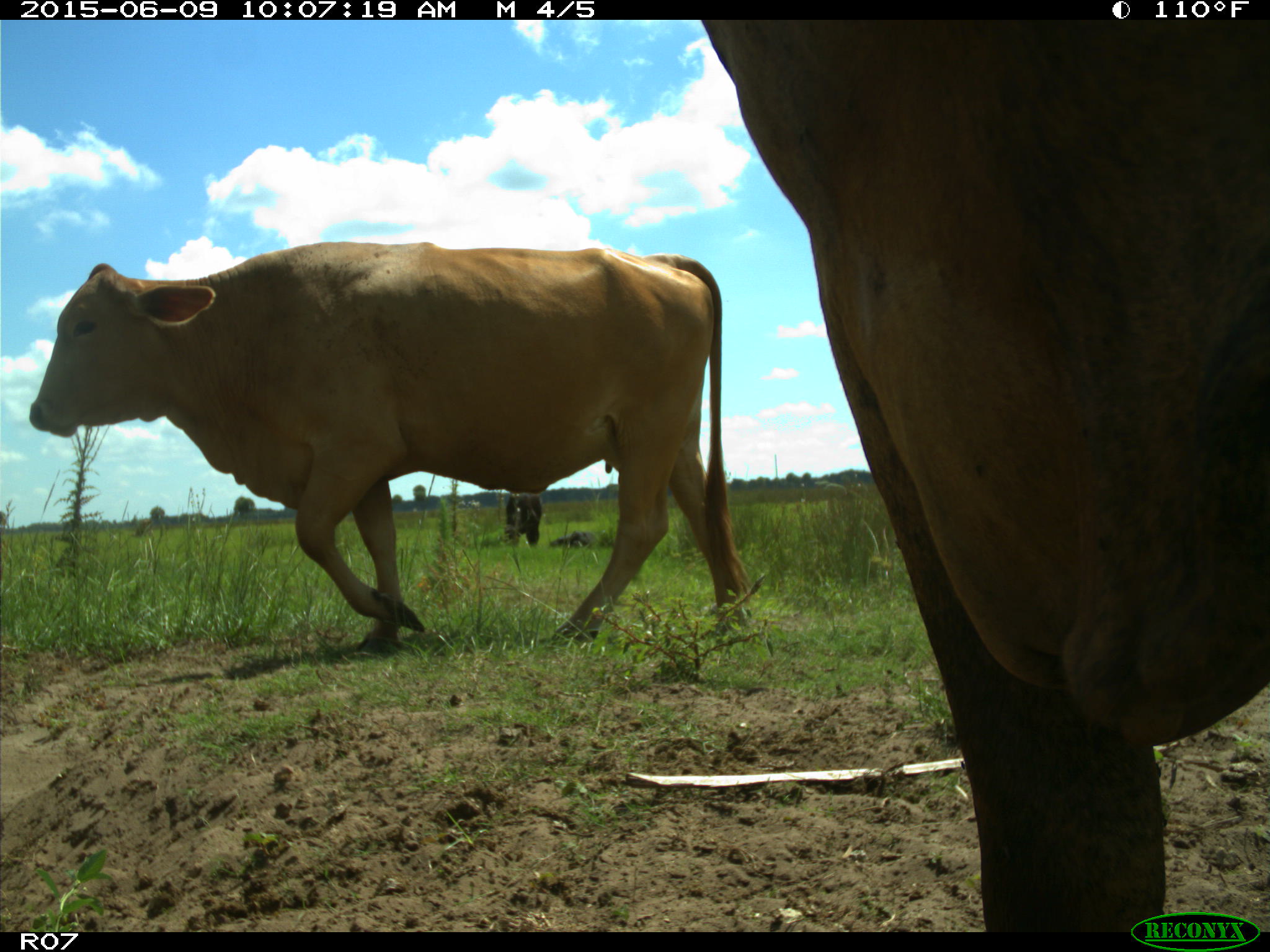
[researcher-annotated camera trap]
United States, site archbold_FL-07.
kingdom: Animalia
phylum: Chordata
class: Mammalia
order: Artiodactyla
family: Bovidae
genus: Bos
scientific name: Bos taurus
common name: domestic cow